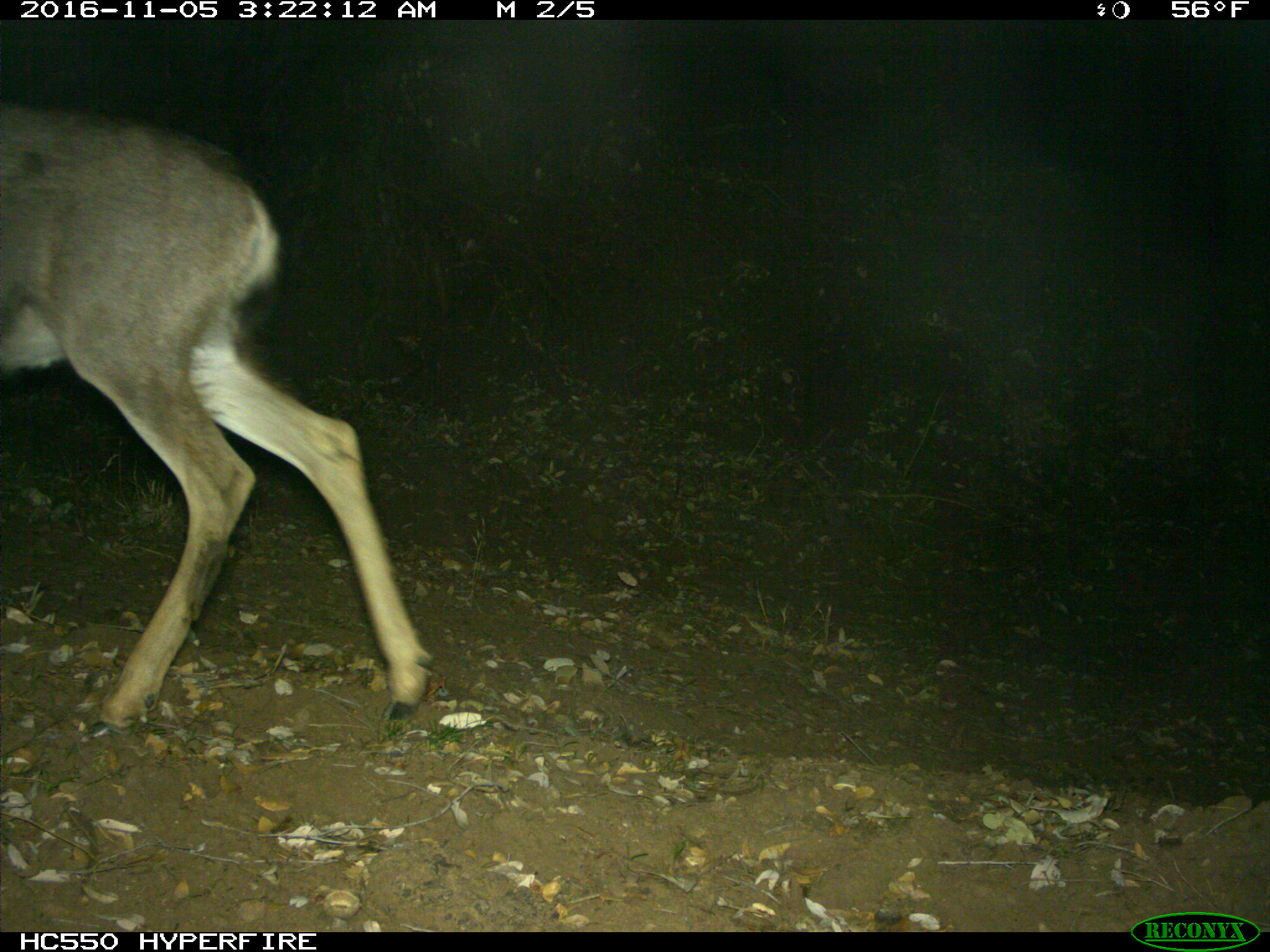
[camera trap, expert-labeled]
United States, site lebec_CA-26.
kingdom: Animalia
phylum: Chordata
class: Mammalia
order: Artiodactyla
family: Cervidae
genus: Odocoileus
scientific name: Odocoileus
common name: deer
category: unidentified deer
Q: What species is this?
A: Unidentified deer (deer) (Odocoileus).